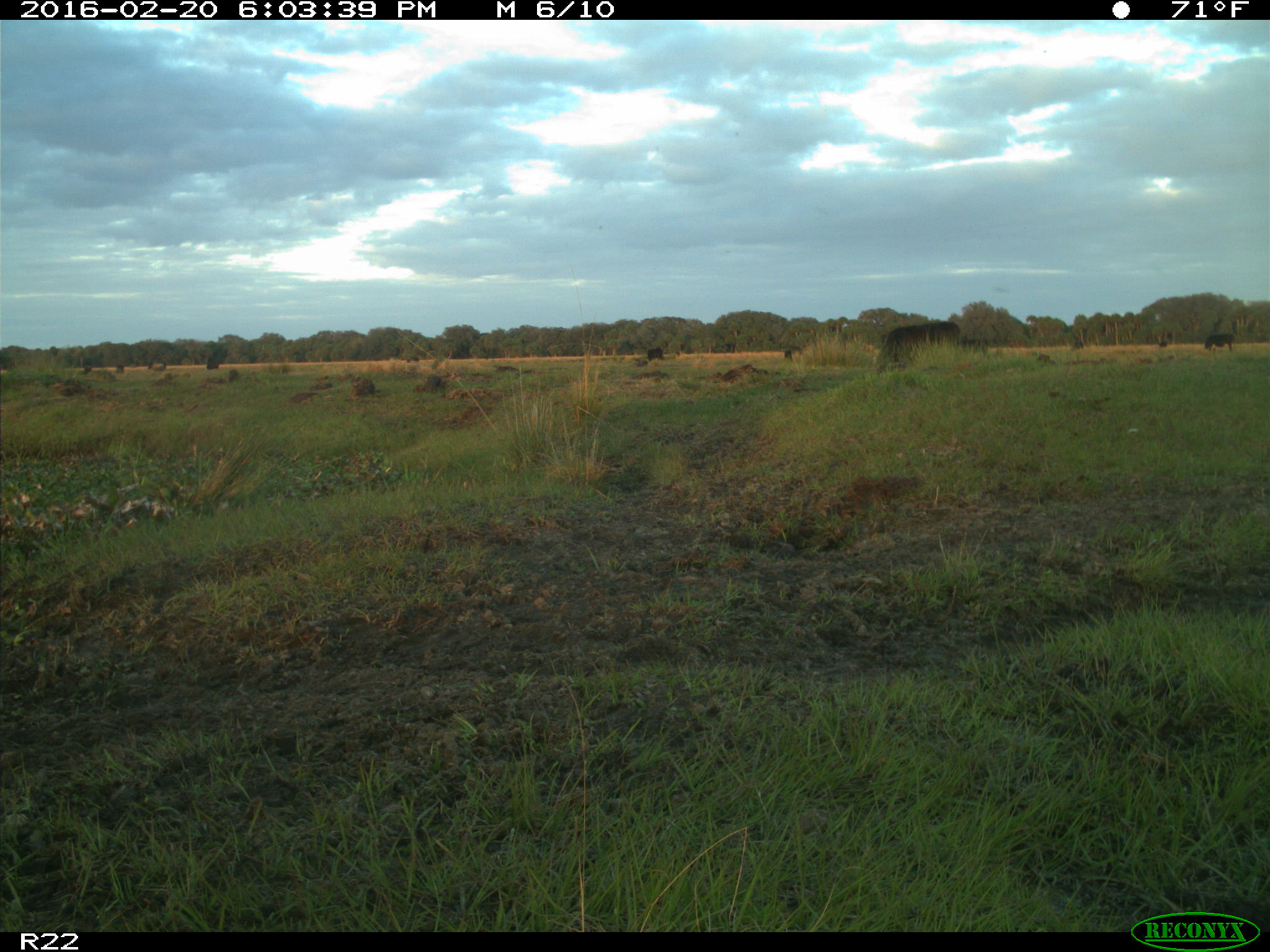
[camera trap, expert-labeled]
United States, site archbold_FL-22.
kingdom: Animalia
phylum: Chordata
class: Mammalia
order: Artiodactyla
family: Bovidae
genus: Bos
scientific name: Bos taurus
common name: domestic cow